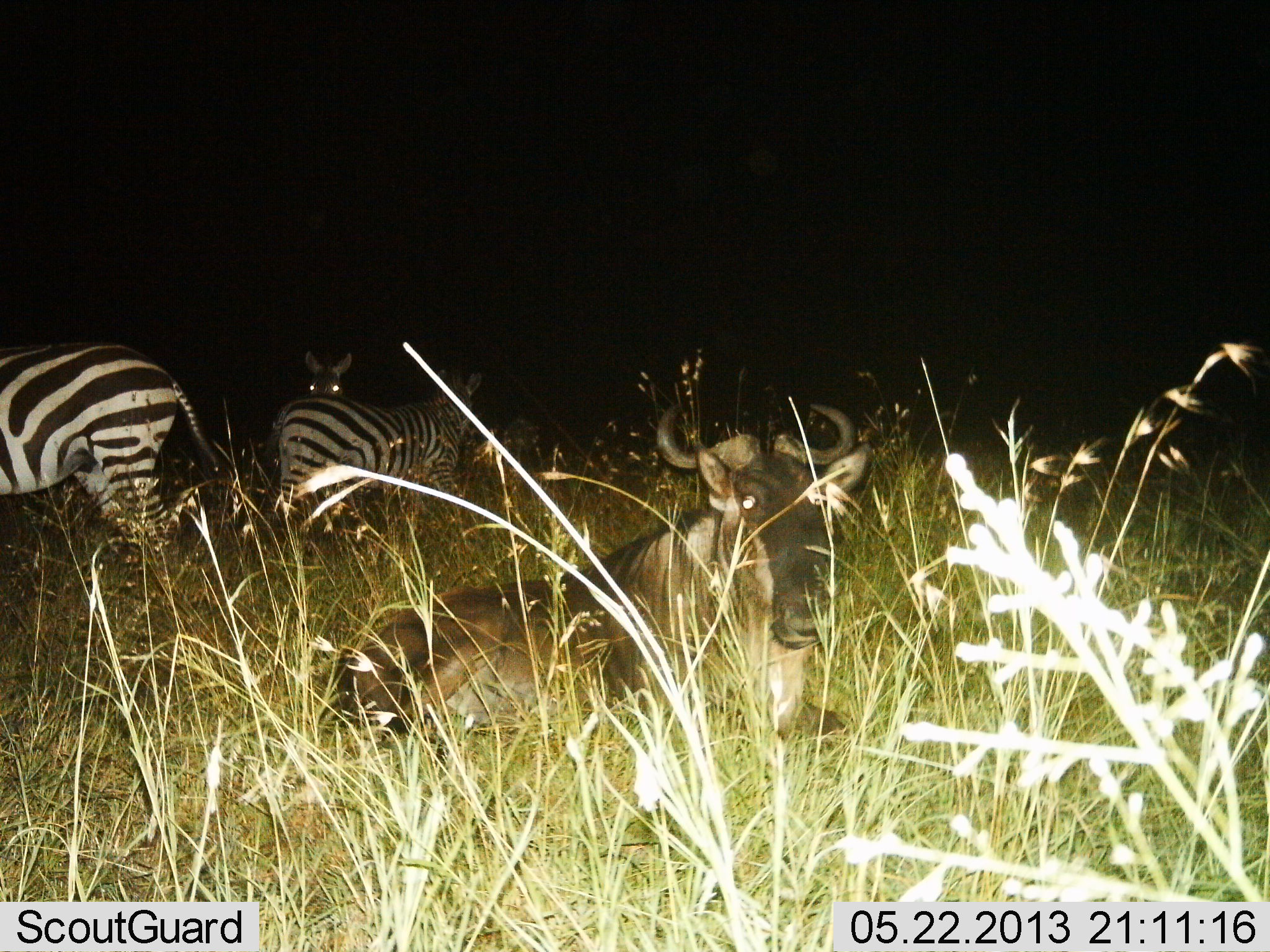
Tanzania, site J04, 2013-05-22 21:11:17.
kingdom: Animalia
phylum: Chordata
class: Mammalia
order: Artiodactyla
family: Bovidae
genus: Connochaetes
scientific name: Connochaetes taurinus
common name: blue wildebeest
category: wildebeest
Wildebeest (blue wildebeest) (Connochaetes taurinus), count 1. Behavior (volunteer vote fractions): standing 0%, resting 97%, moving 0%, interacting 3%. Young present (vote fraction): 0%. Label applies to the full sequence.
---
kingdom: Animalia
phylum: Chordata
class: Mammalia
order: Perissodactyla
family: Equidae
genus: Equus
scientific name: Equus quagga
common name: plains zebra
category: zebra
Zebra (plains zebra) (Equus quagga), count 3. Behavior (volunteer vote fractions): standing 86%, resting 14%, moving 14%, interacting 6%. Young present (vote fraction): 0%. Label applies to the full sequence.